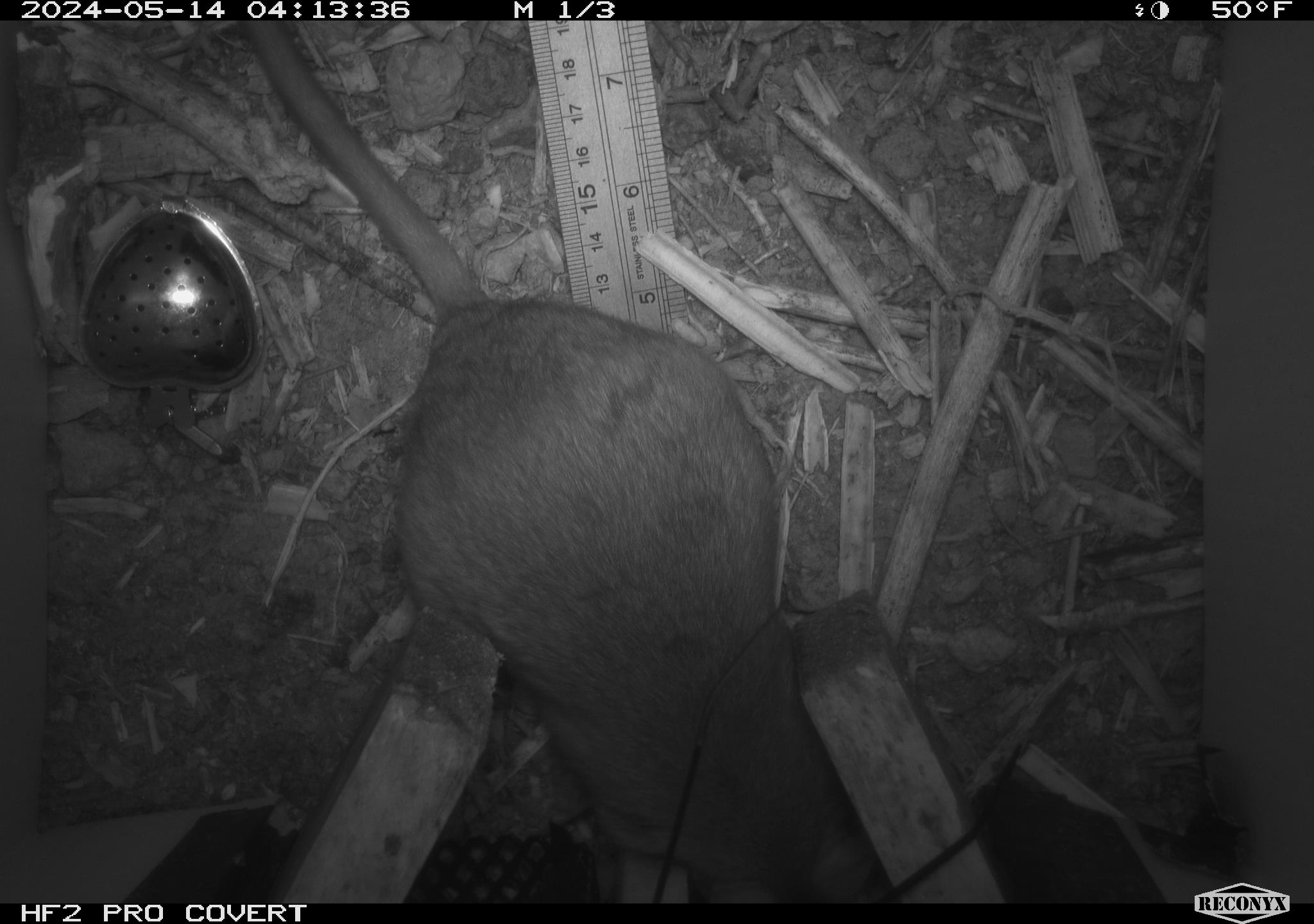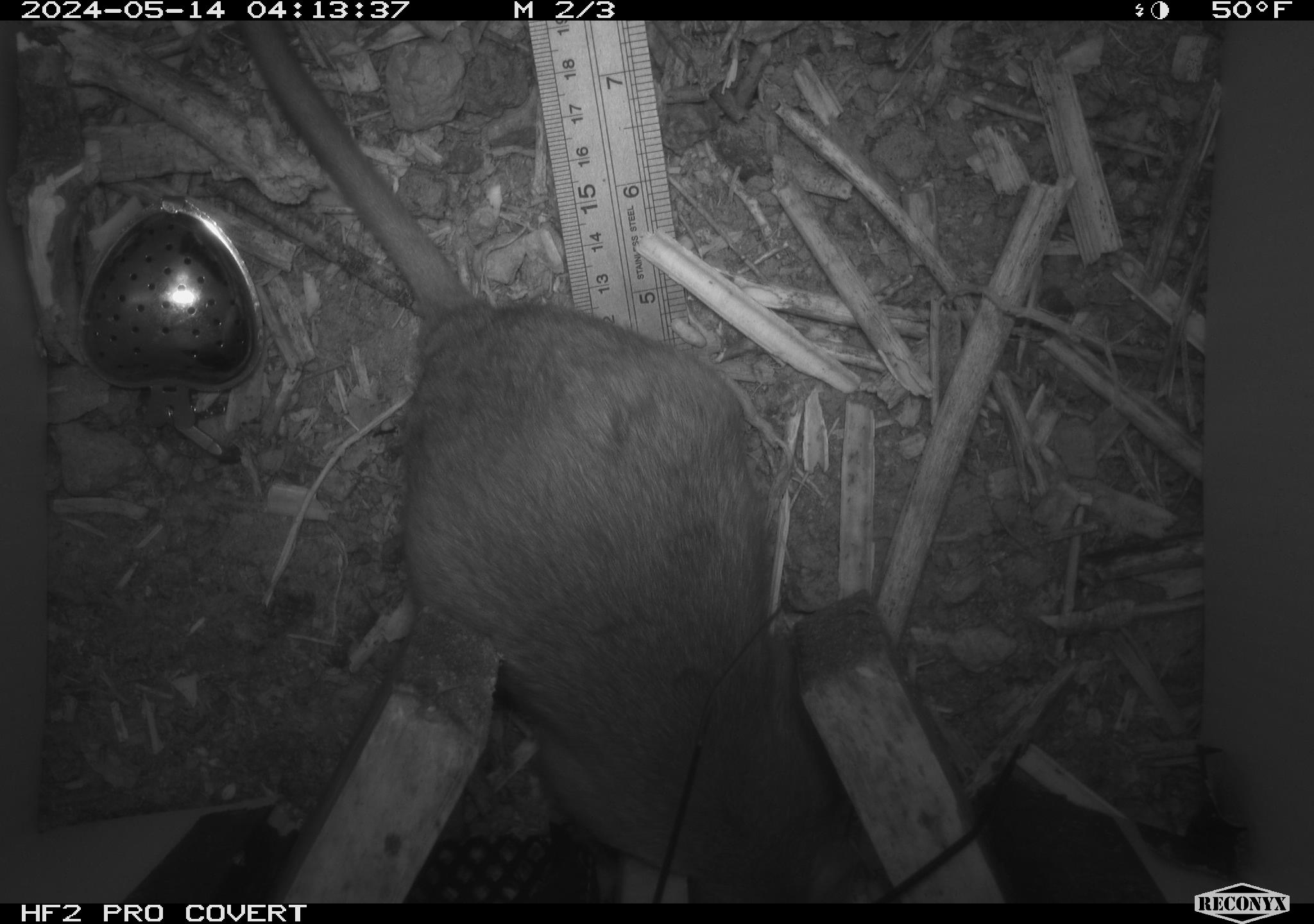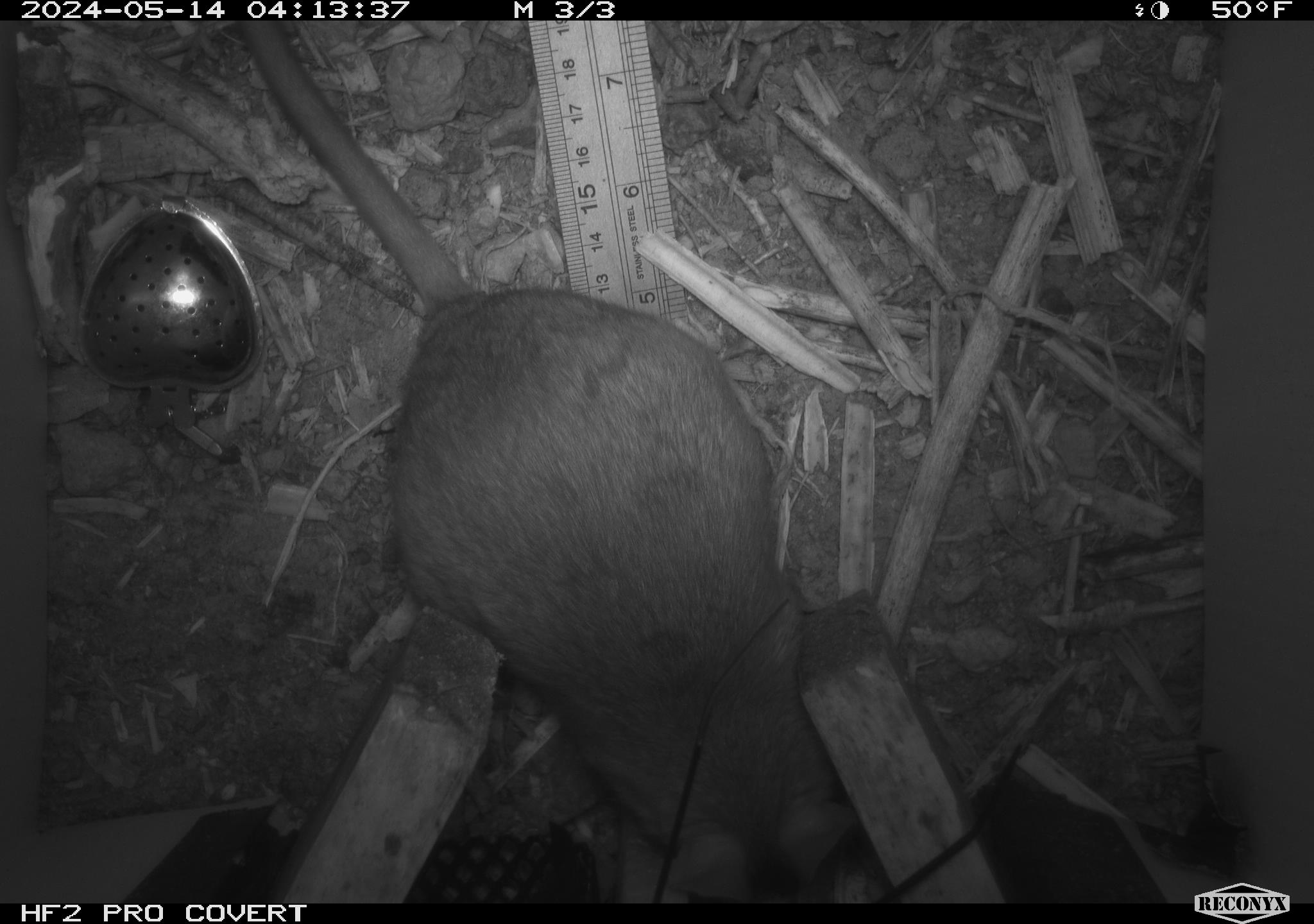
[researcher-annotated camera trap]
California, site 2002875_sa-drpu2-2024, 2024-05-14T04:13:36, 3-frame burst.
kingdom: Animalia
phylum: Chordata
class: Mammalia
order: Rodentia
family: Cricetidae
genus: Neotoma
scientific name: Neotoma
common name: pack rat or woodrat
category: neotoma species